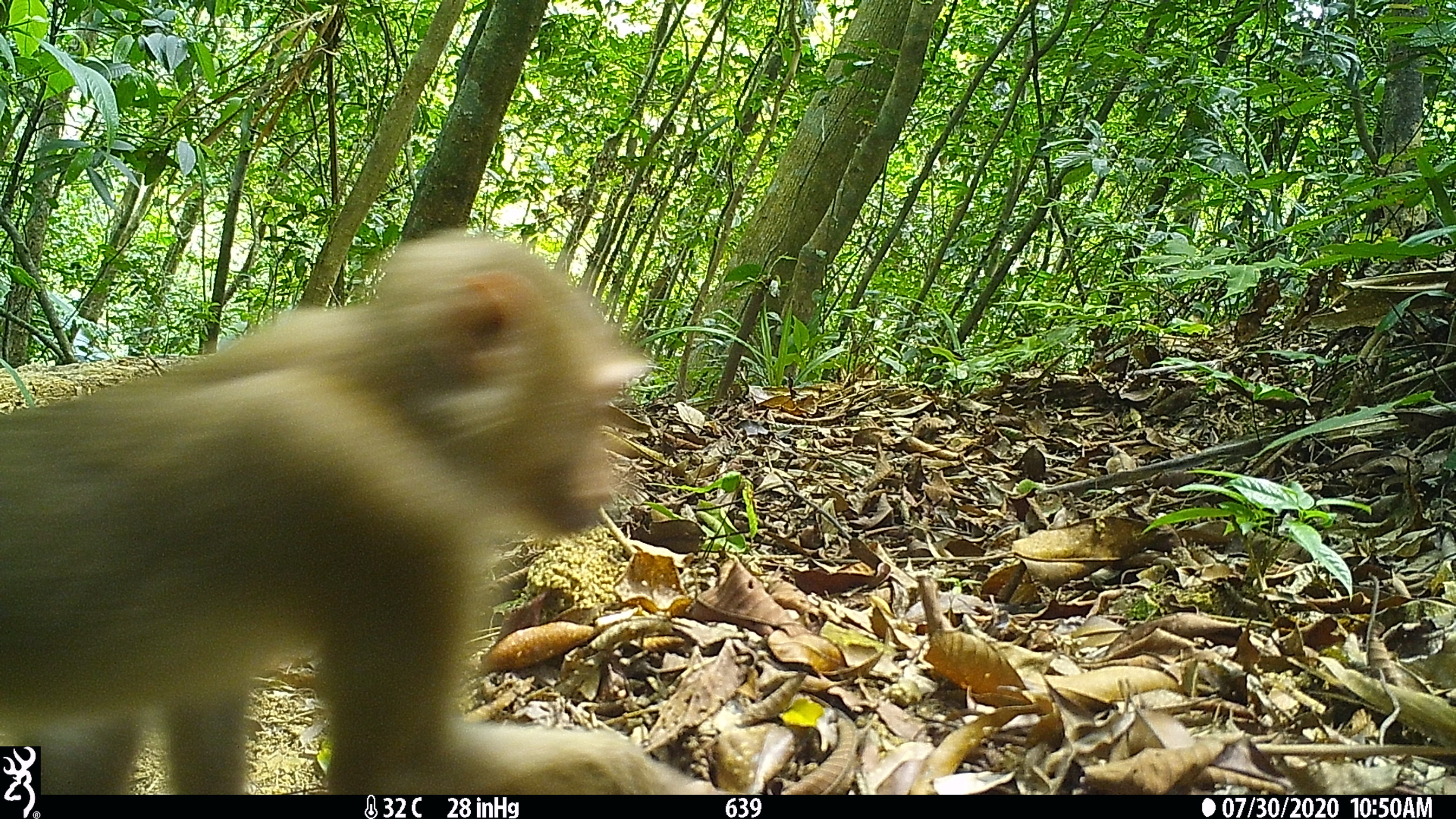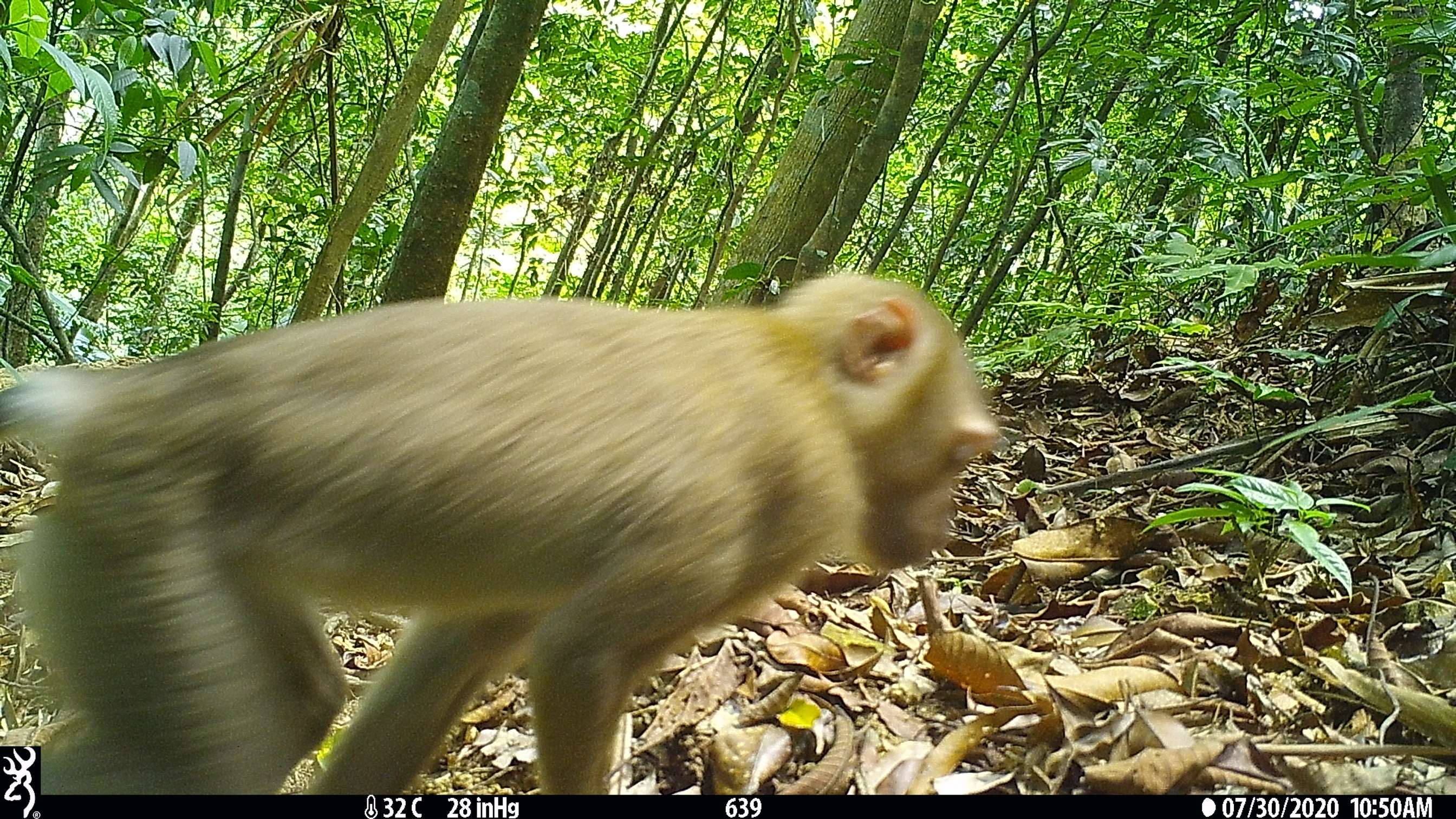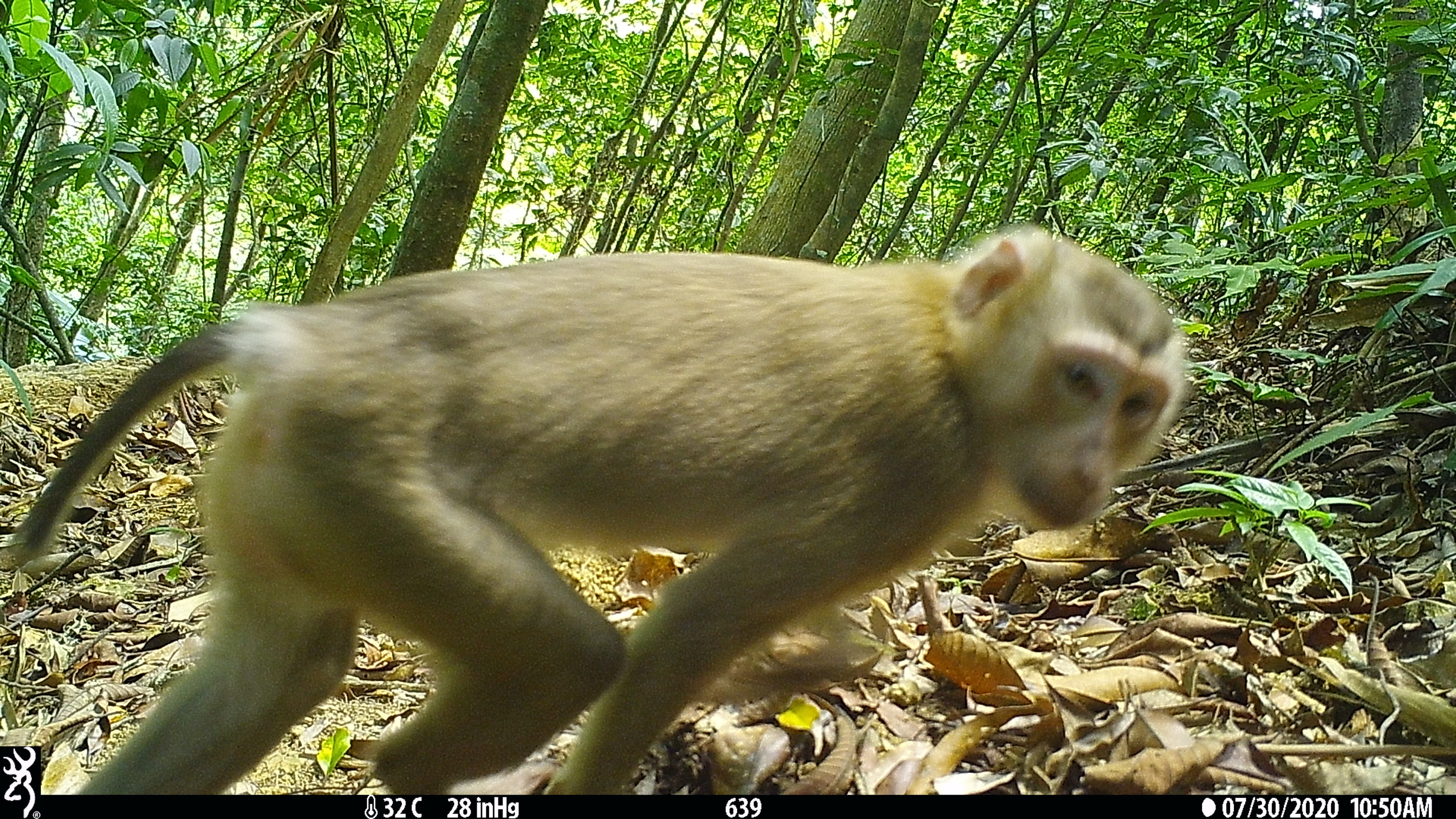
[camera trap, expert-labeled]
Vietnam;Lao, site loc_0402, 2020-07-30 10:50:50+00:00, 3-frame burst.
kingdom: Animalia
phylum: Chordata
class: Mammalia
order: Primates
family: Cercopithecidae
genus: Macaca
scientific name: Macaca nemestrina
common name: pig-tailed macaque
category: pig tailed macaque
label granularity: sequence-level